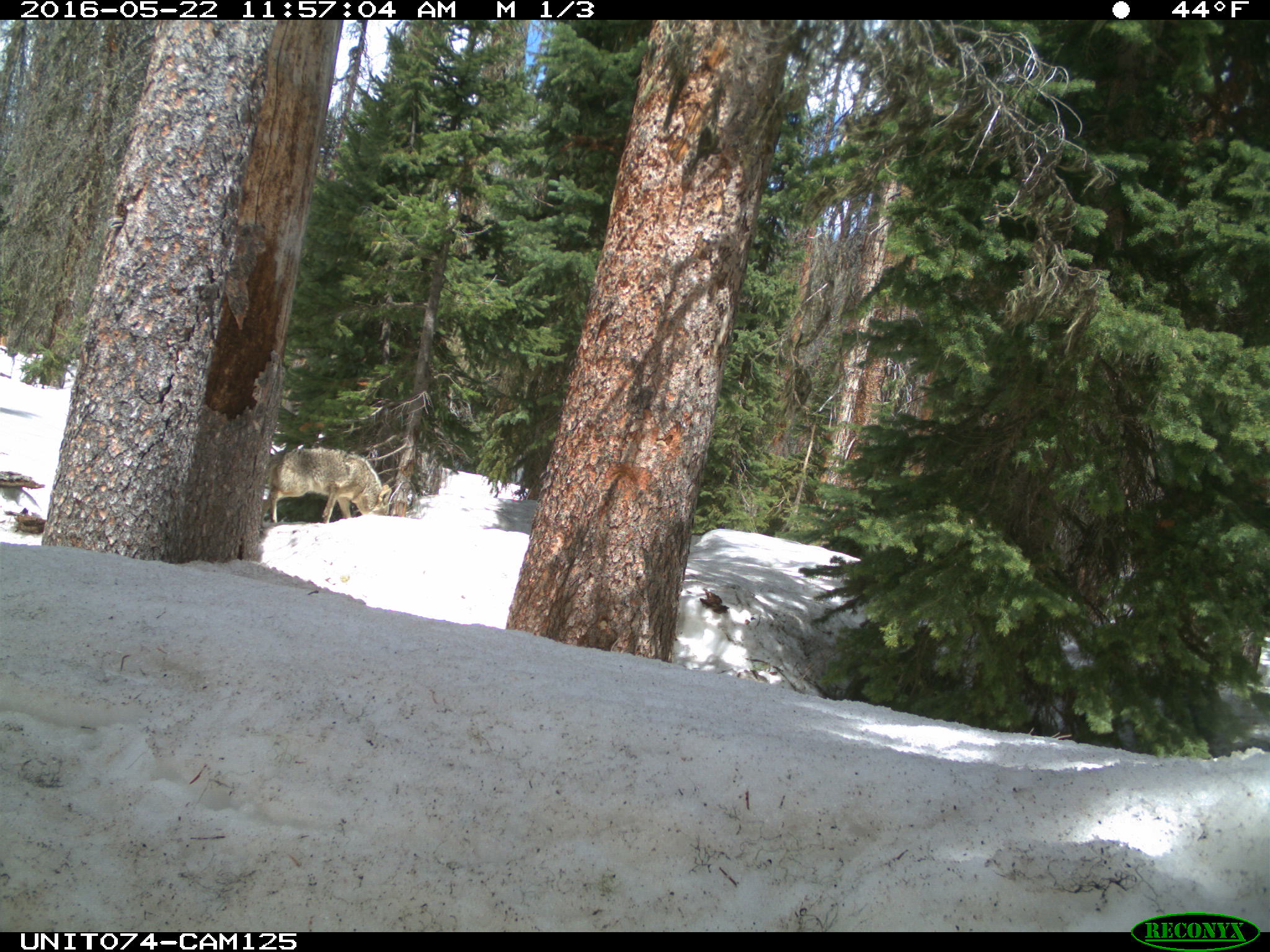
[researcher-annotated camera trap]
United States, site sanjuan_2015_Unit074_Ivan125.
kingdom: Animalia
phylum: Chordata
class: Mammalia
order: Carnivora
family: Canidae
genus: Canis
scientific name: Canis latrans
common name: coyote